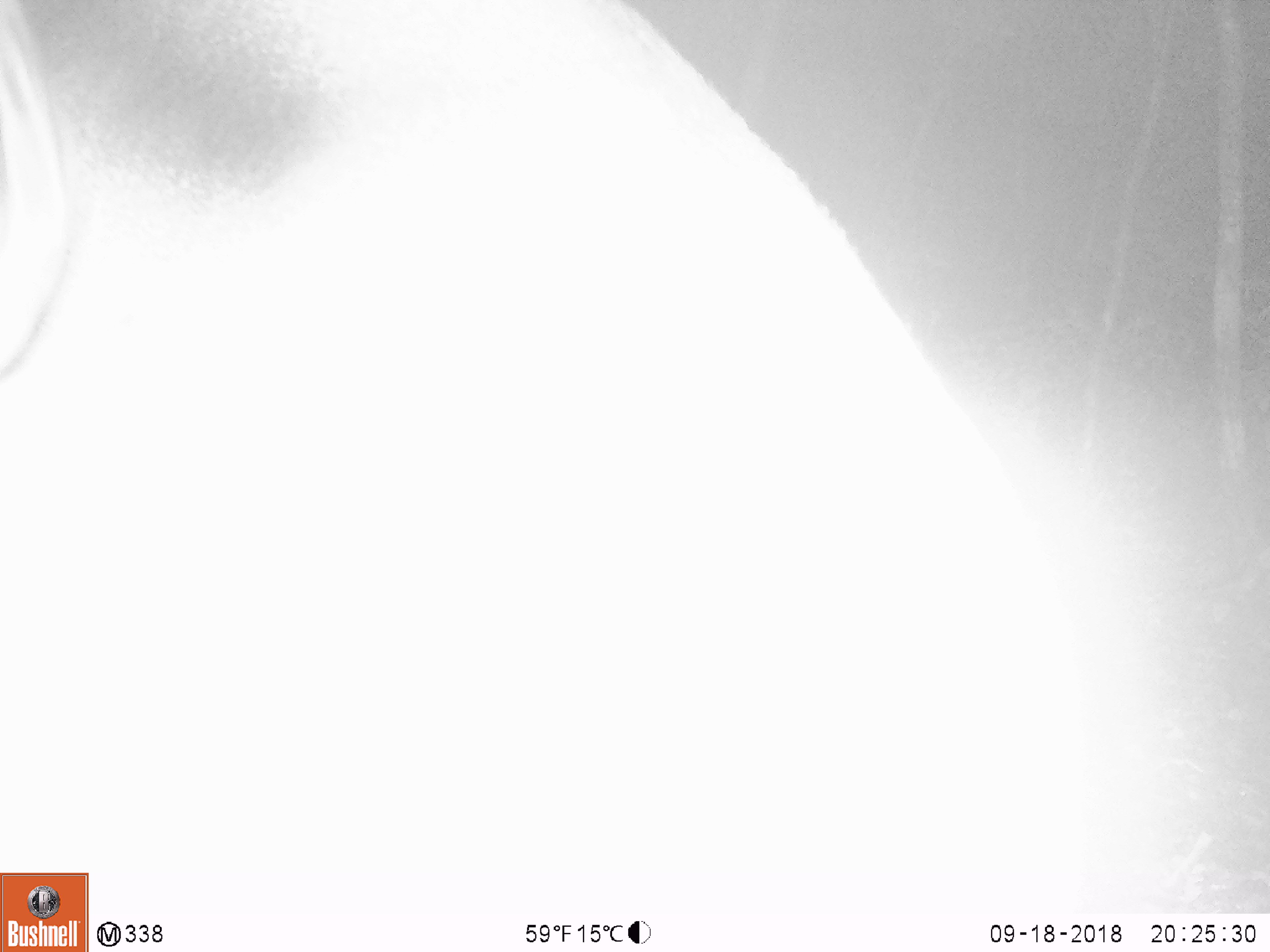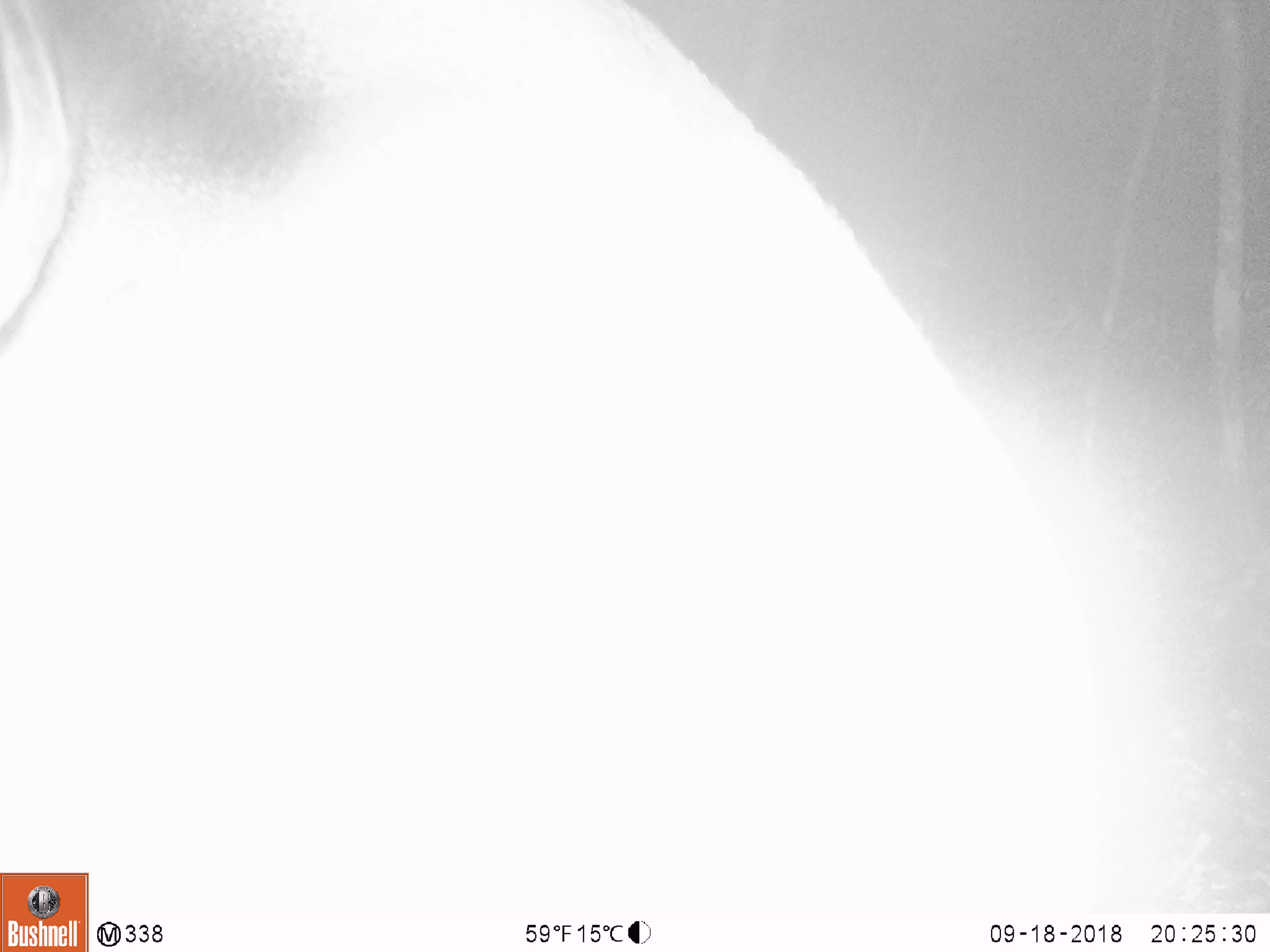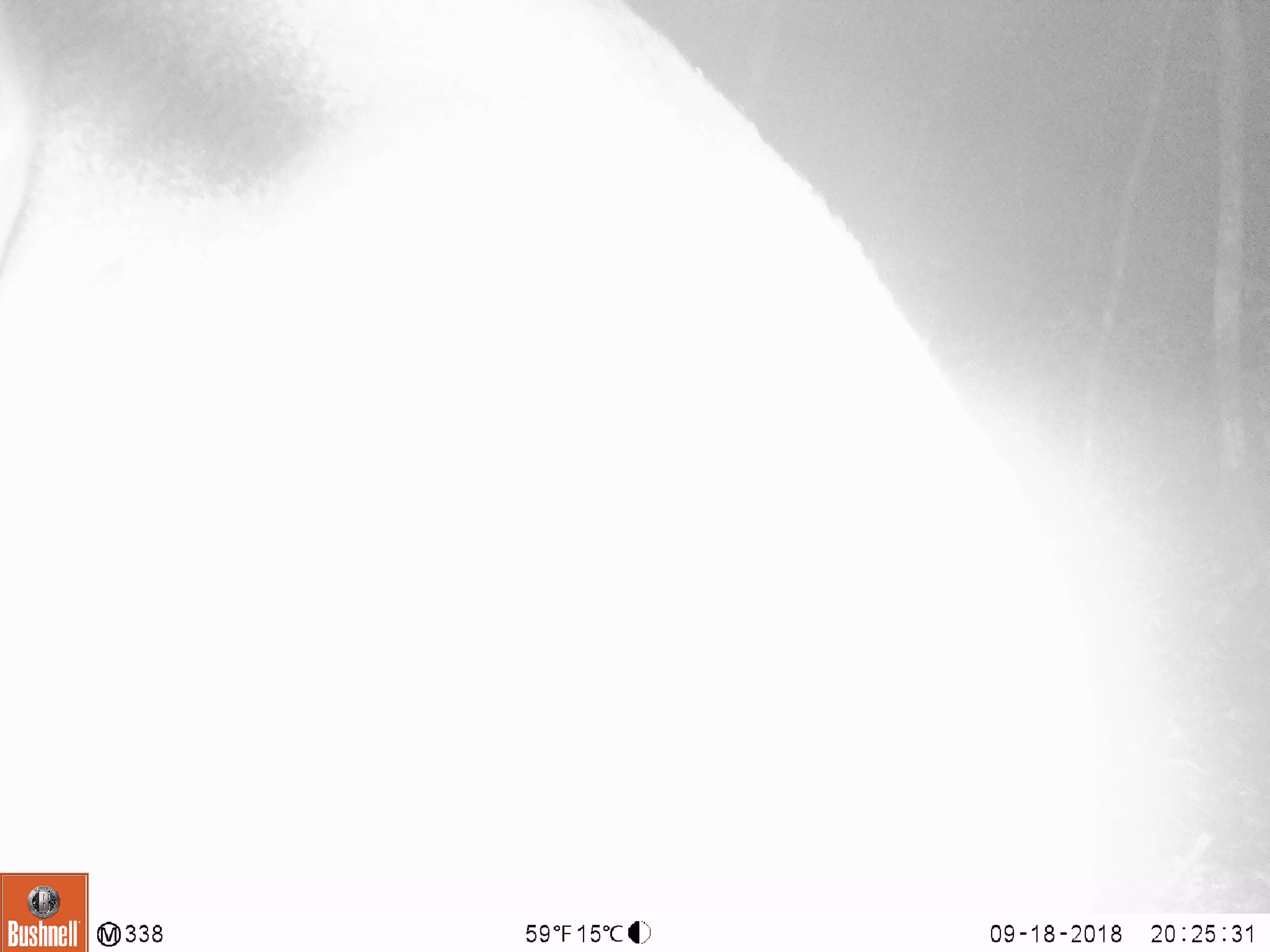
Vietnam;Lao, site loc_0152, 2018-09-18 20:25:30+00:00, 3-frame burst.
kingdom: Animalia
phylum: Chordata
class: Mammalia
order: Artiodactyla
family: Cervidae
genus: Muntiacus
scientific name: Muntiacus vuquangensis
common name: large-antlered muntjac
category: large antlered muntjac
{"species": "large antlered muntjac (large-antlered muntjac) (Muntiacus vuquangensis)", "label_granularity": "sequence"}